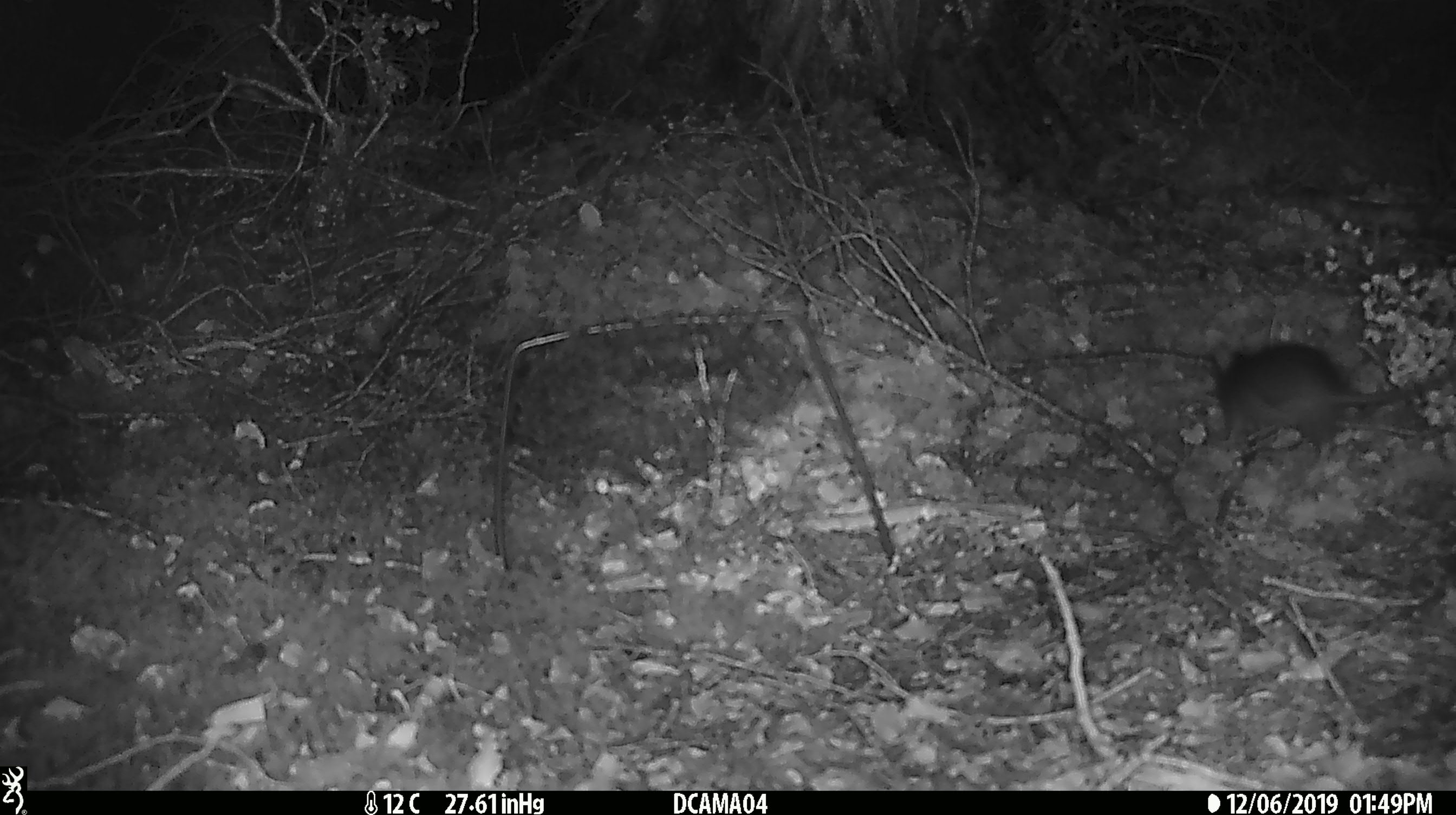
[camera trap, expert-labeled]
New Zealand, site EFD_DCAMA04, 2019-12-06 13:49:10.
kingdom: Animalia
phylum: Chordata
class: Mammalia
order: Rodentia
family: Muridae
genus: Rattus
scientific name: Rattus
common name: rat